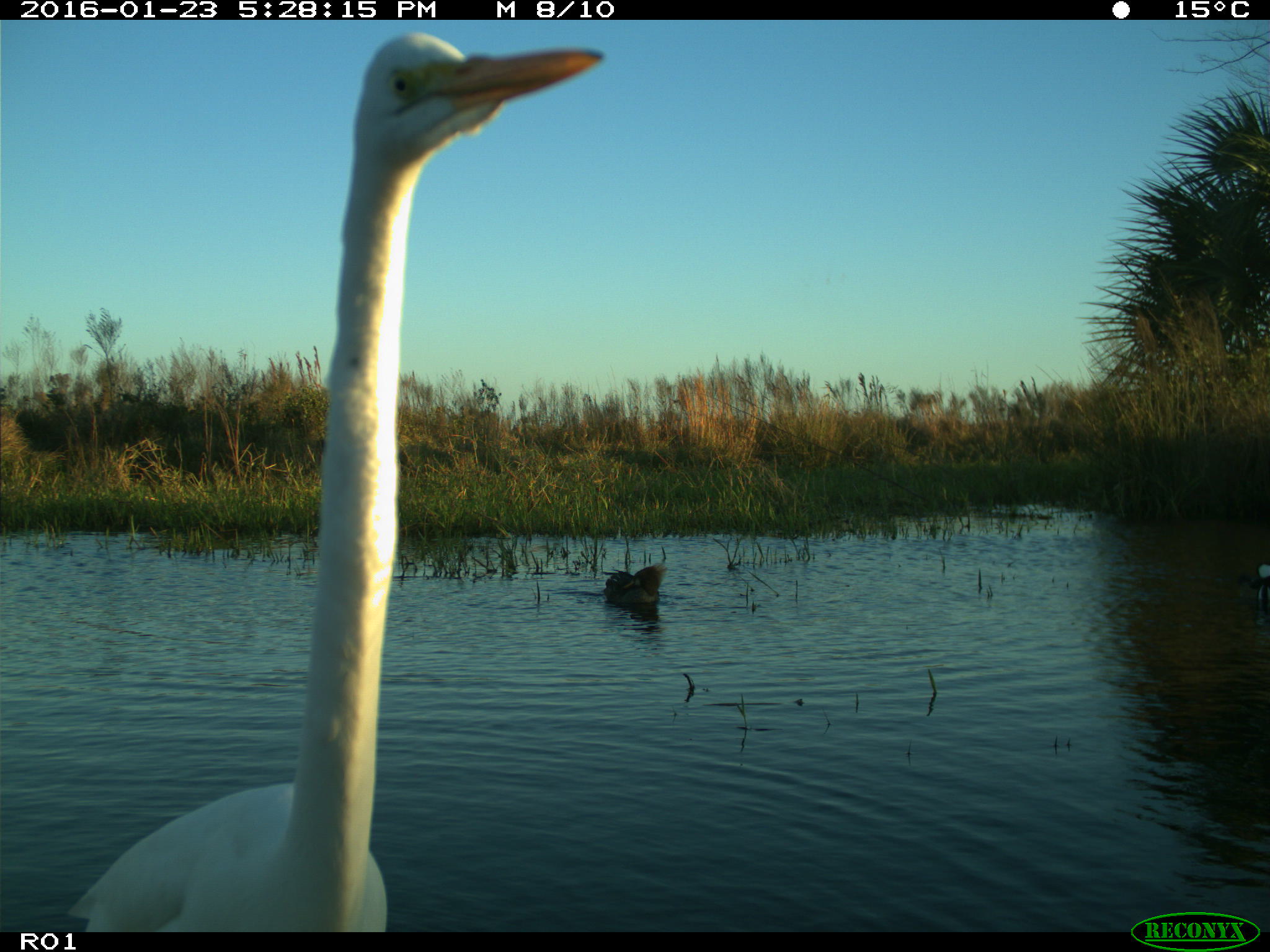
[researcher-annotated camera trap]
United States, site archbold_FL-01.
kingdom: Animalia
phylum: Chordata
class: Aves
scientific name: Aves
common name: birds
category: unidentified bird